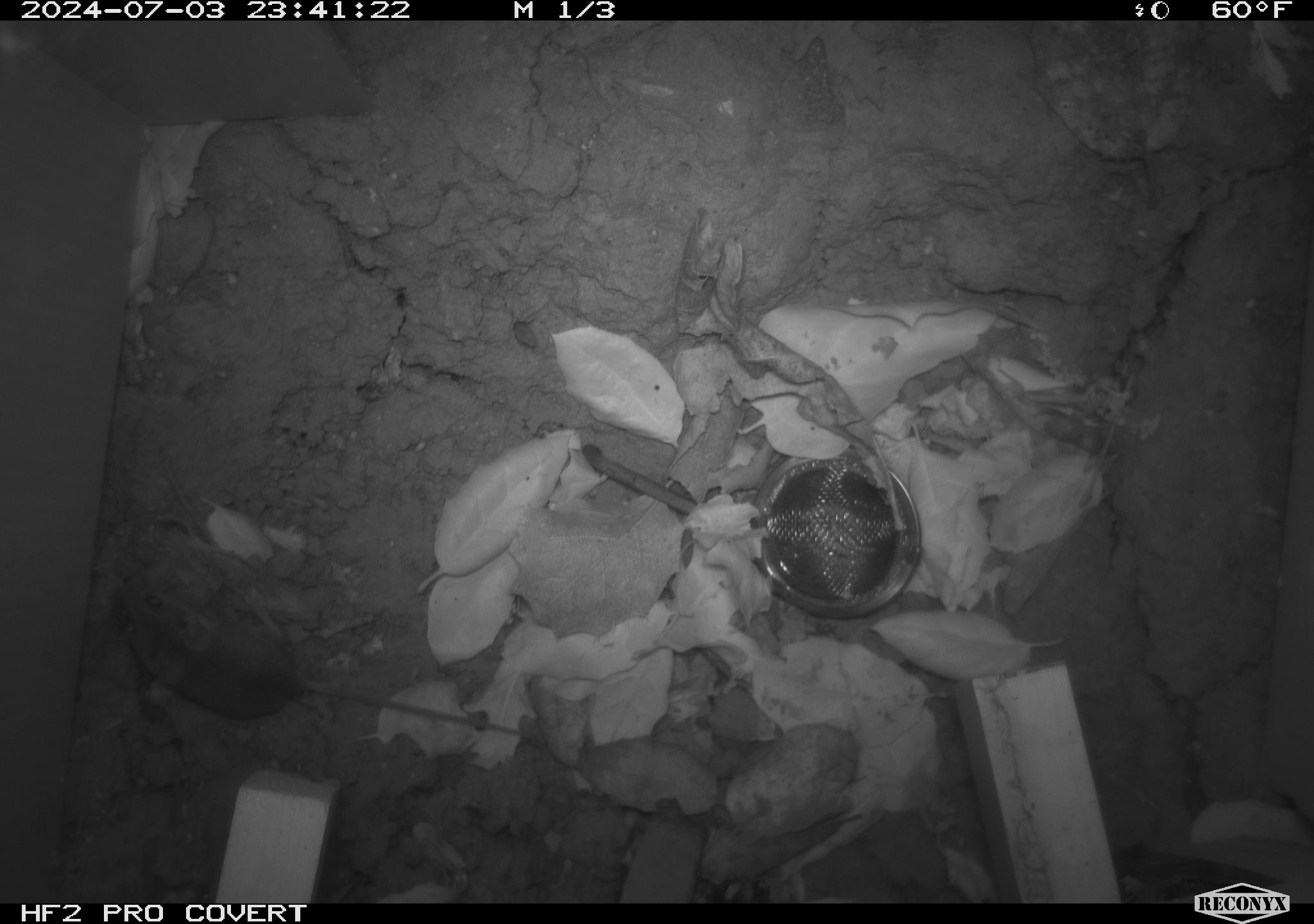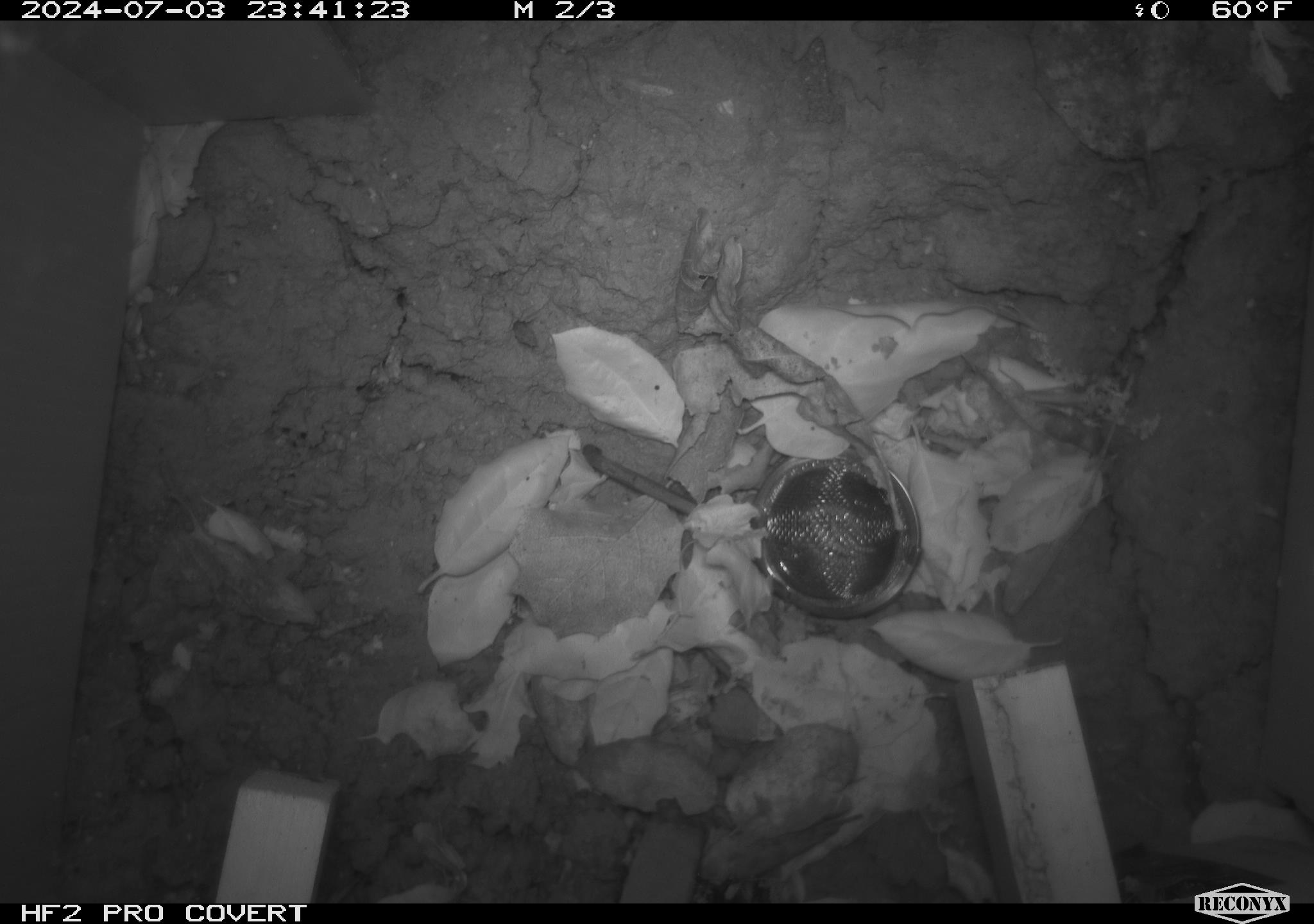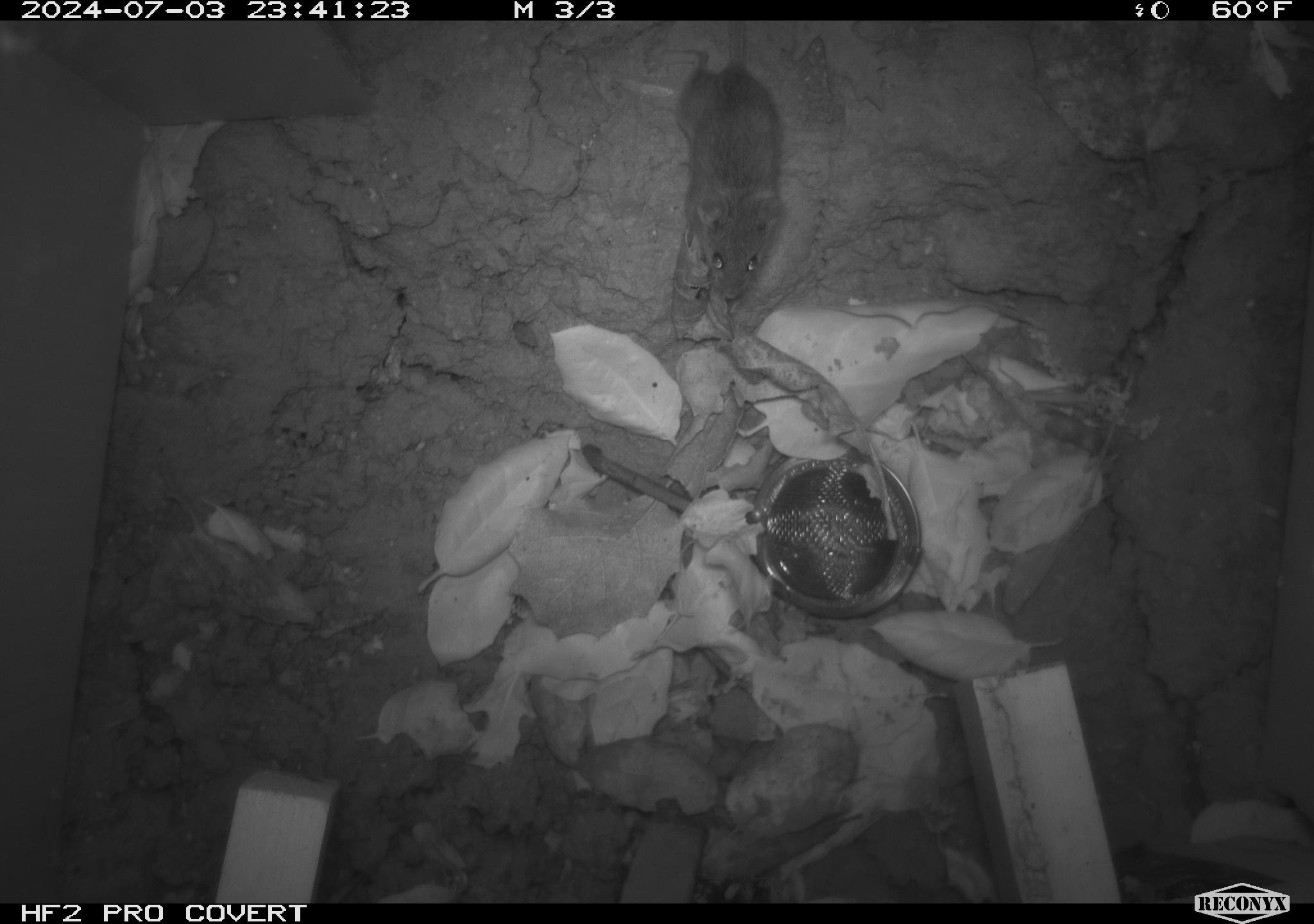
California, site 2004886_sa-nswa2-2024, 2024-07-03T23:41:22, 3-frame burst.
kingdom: Animalia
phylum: Chordata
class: Mammalia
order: Rodentia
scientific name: Rodentia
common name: rodent